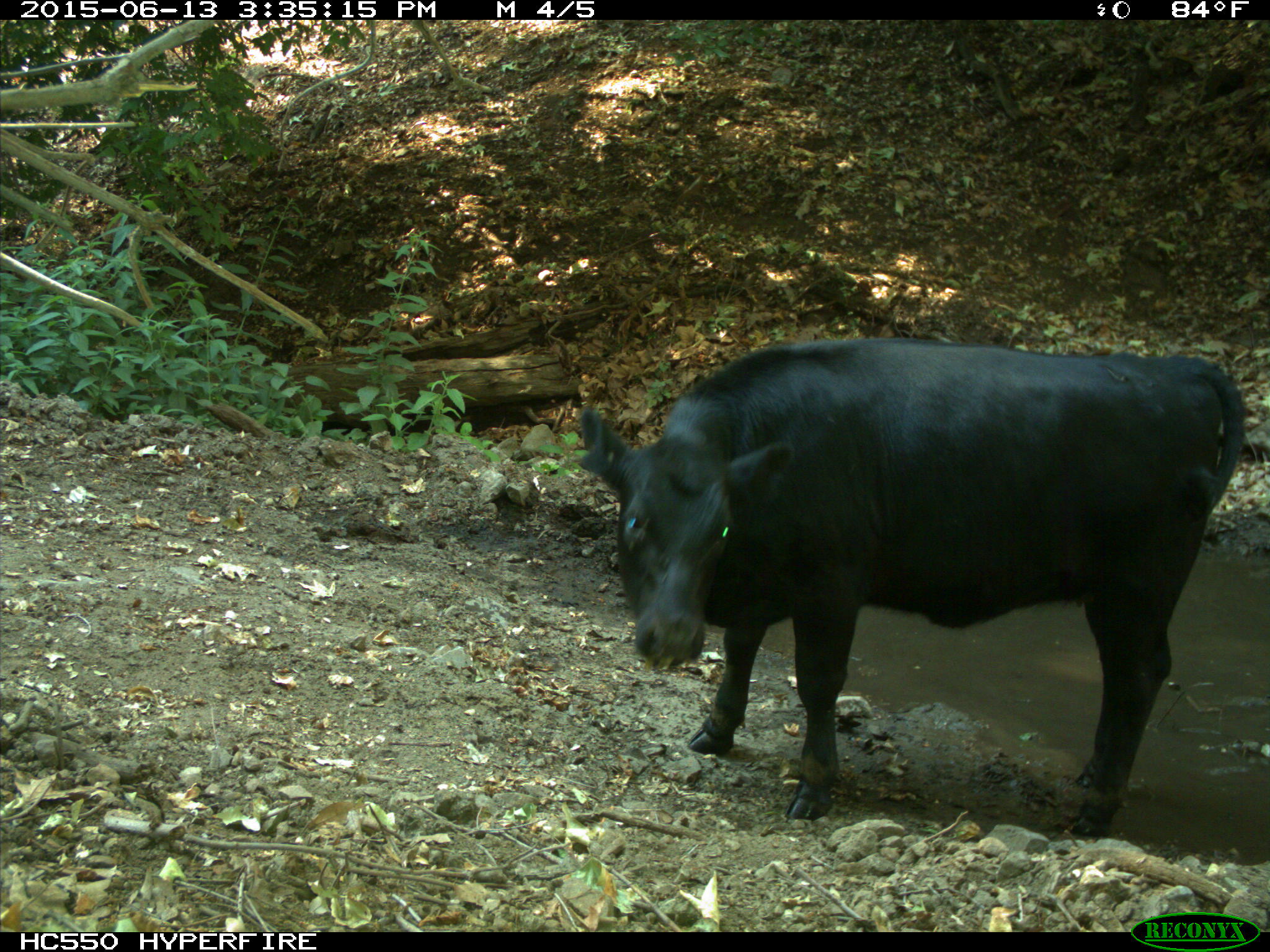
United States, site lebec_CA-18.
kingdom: Animalia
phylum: Chordata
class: Mammalia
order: Artiodactyla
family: Bovidae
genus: Bos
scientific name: Bos taurus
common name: domestic cow